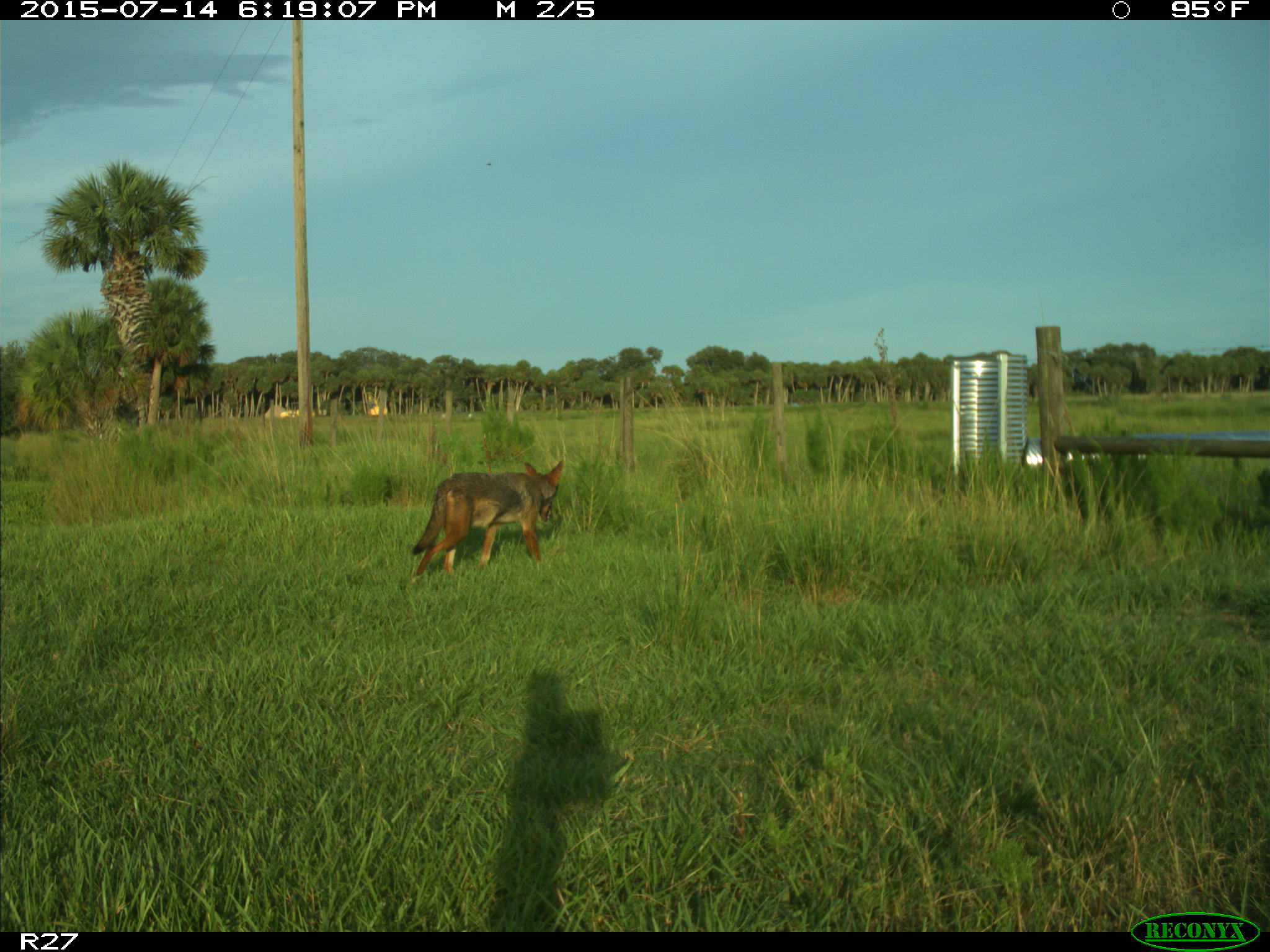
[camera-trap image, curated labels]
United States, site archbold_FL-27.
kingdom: Animalia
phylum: Chordata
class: Mammalia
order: Carnivora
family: Canidae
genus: Canis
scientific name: Canis latrans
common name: coyote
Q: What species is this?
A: Canis latrans (coyote).